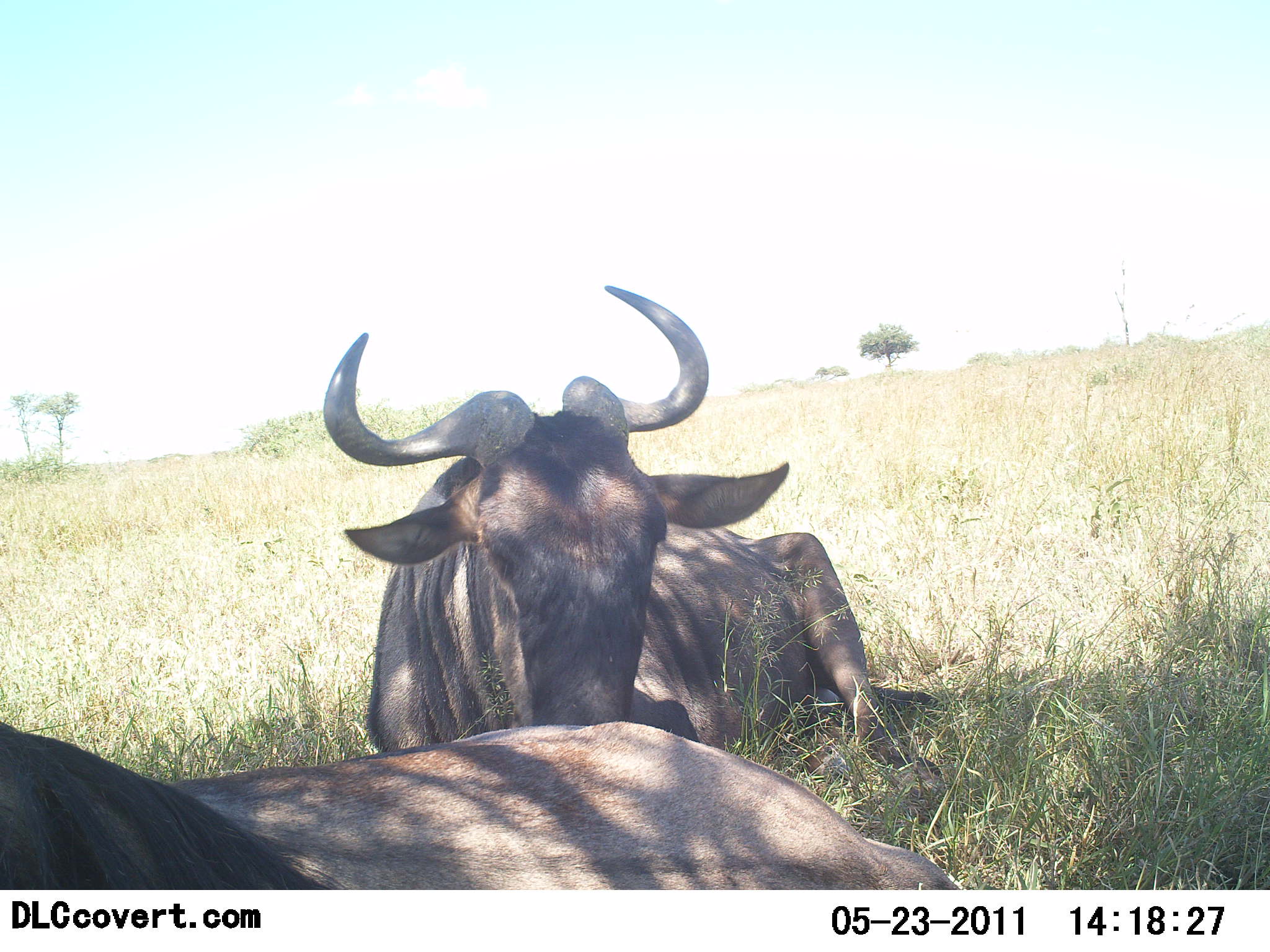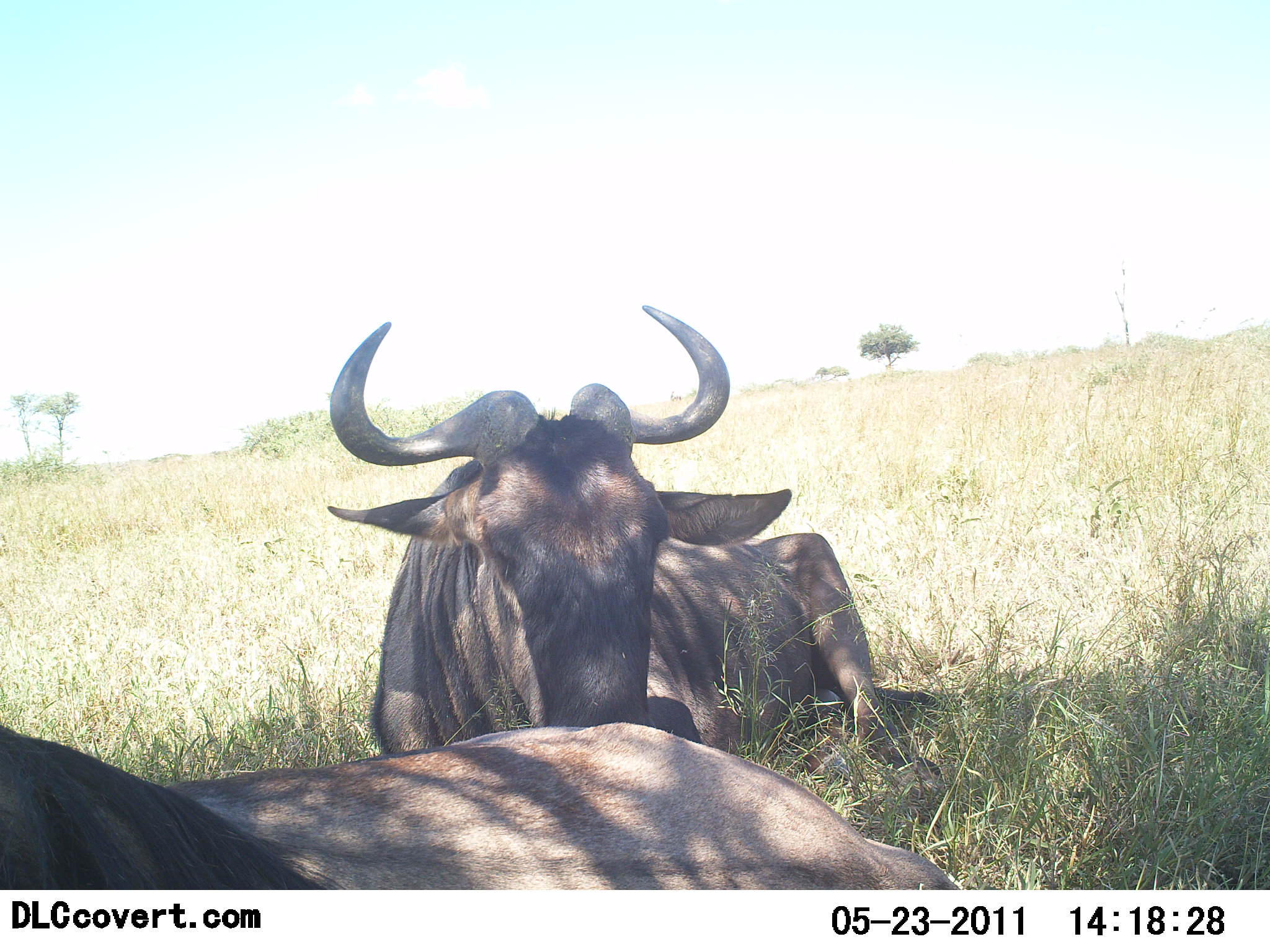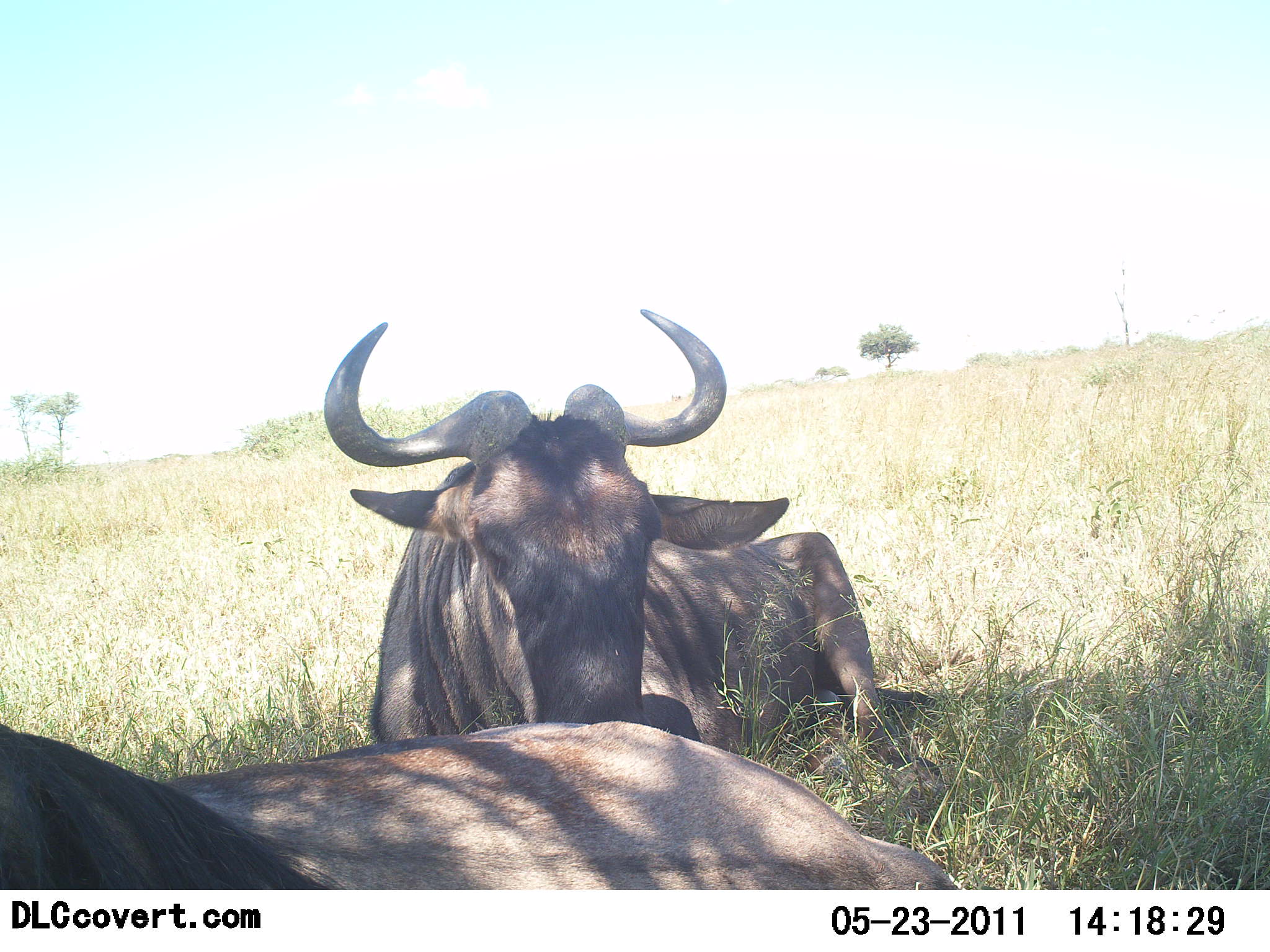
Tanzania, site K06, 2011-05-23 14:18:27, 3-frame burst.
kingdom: Animalia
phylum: Chordata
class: Mammalia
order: Artiodactyla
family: Bovidae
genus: Connochaetes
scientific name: Connochaetes taurinus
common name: blue wildebeest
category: wildebeest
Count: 2.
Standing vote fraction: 0%.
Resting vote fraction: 100%.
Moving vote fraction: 0%.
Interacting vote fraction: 9%.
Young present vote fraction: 0%.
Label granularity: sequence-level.